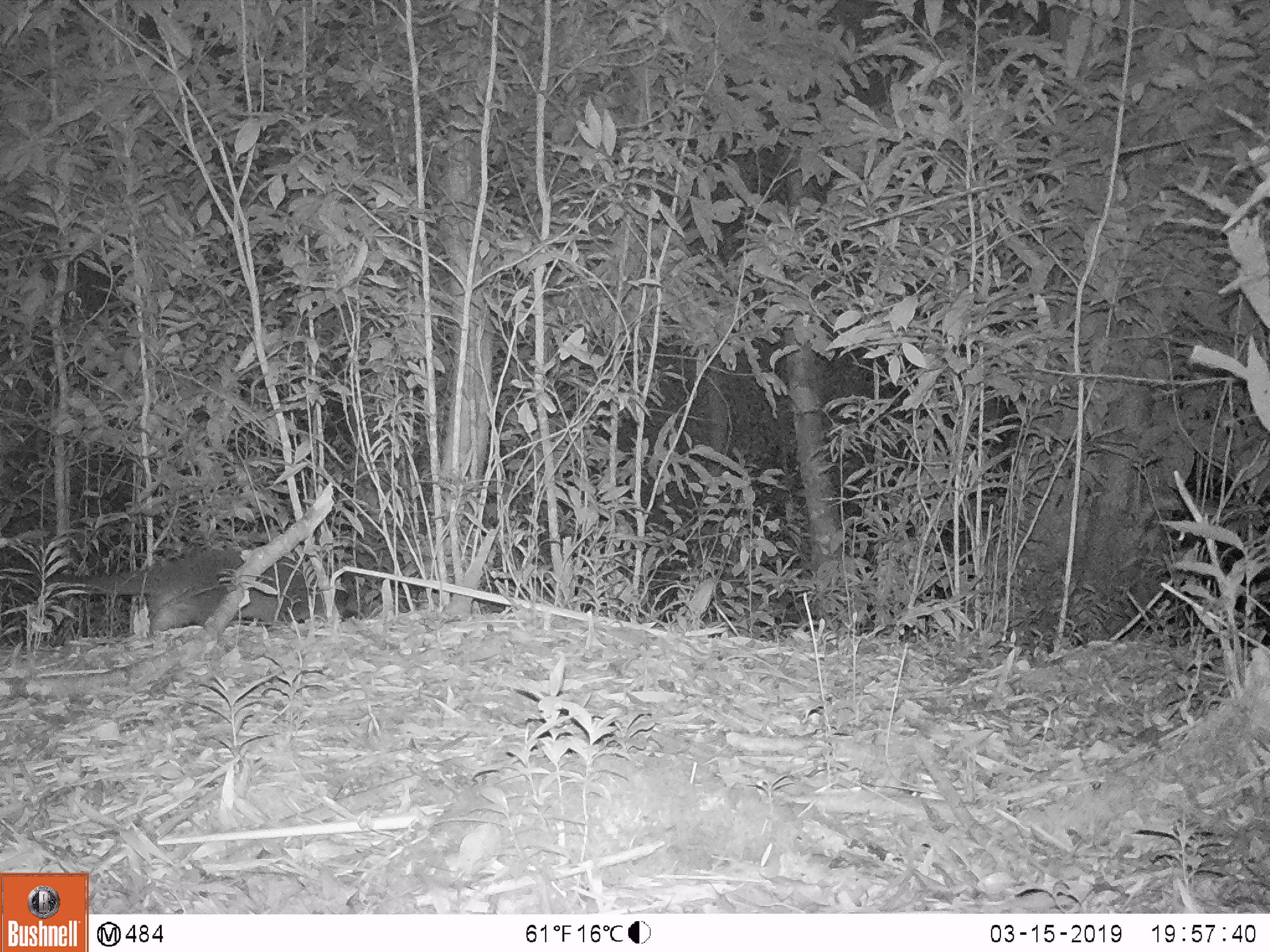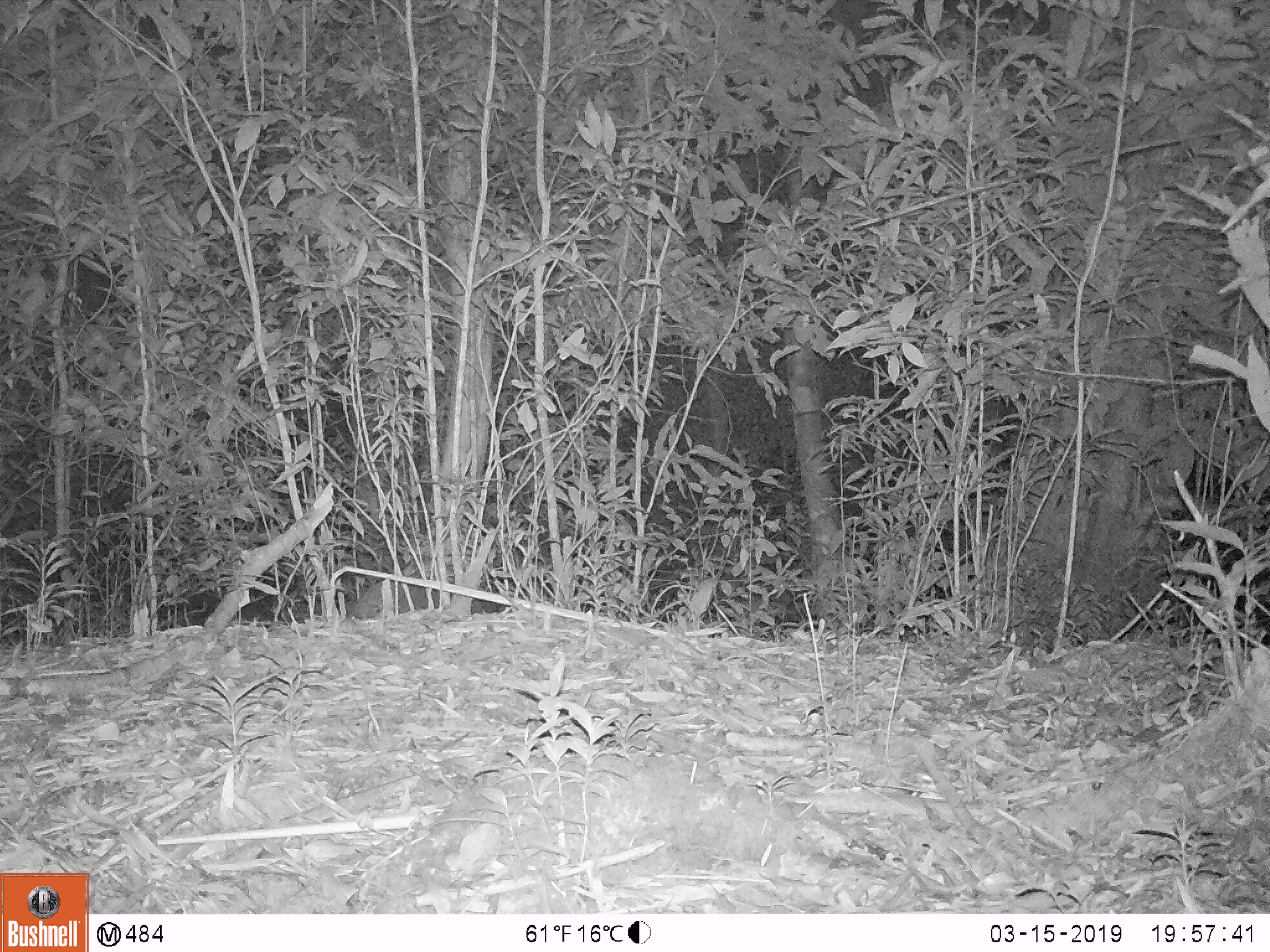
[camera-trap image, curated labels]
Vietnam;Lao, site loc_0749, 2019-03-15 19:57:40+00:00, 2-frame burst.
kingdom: Animalia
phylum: Chordata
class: Mammalia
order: Carnivora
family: Viverridae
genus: Paguma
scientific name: Paguma larvata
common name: masked palm civet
Masked palm civet (Paguma larvata). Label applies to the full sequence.